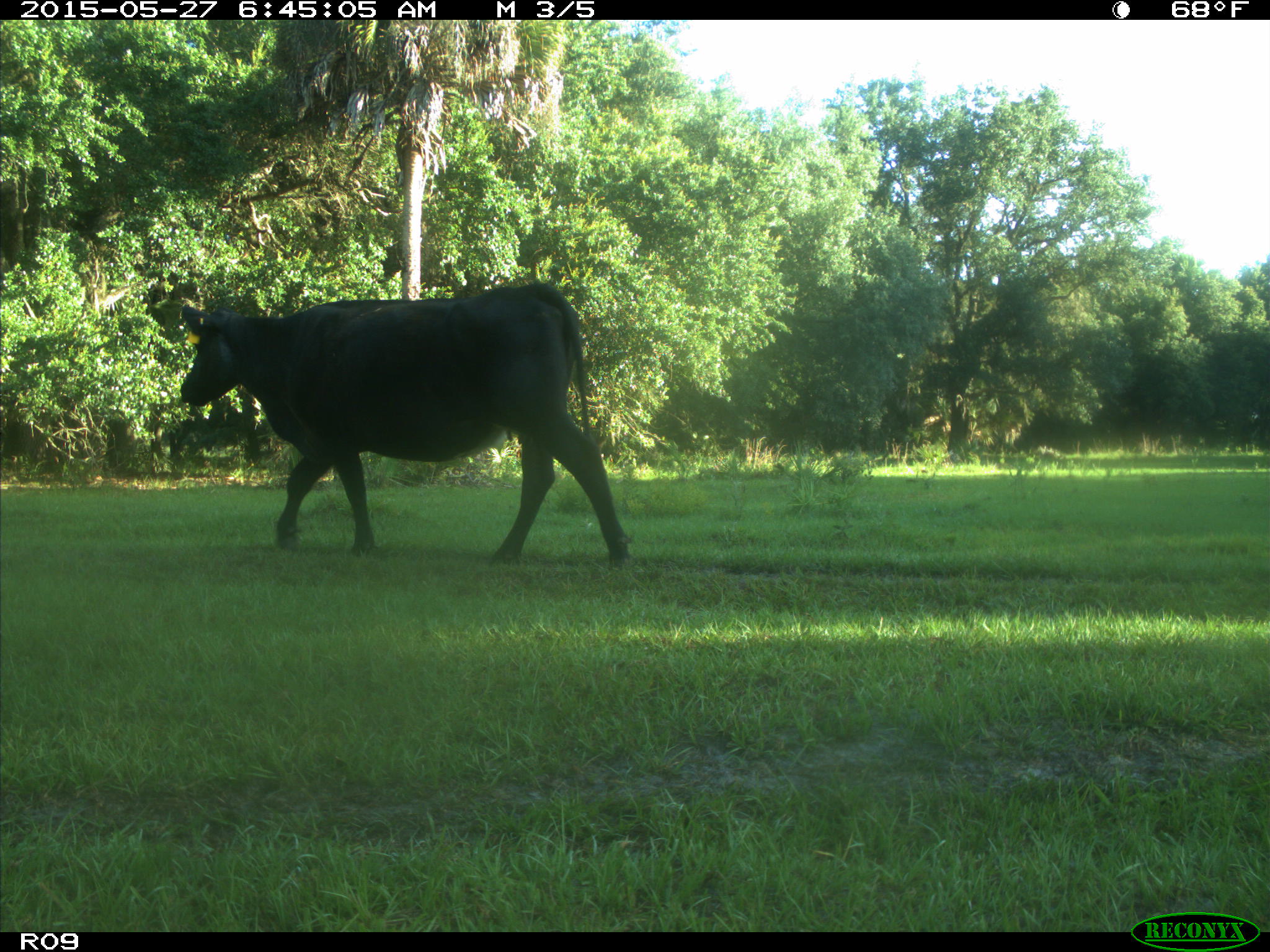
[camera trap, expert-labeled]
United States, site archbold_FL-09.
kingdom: Animalia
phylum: Chordata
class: Mammalia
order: Artiodactyla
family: Bovidae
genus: Bos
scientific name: Bos taurus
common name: domestic cow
Bos taurus (domestic cow).